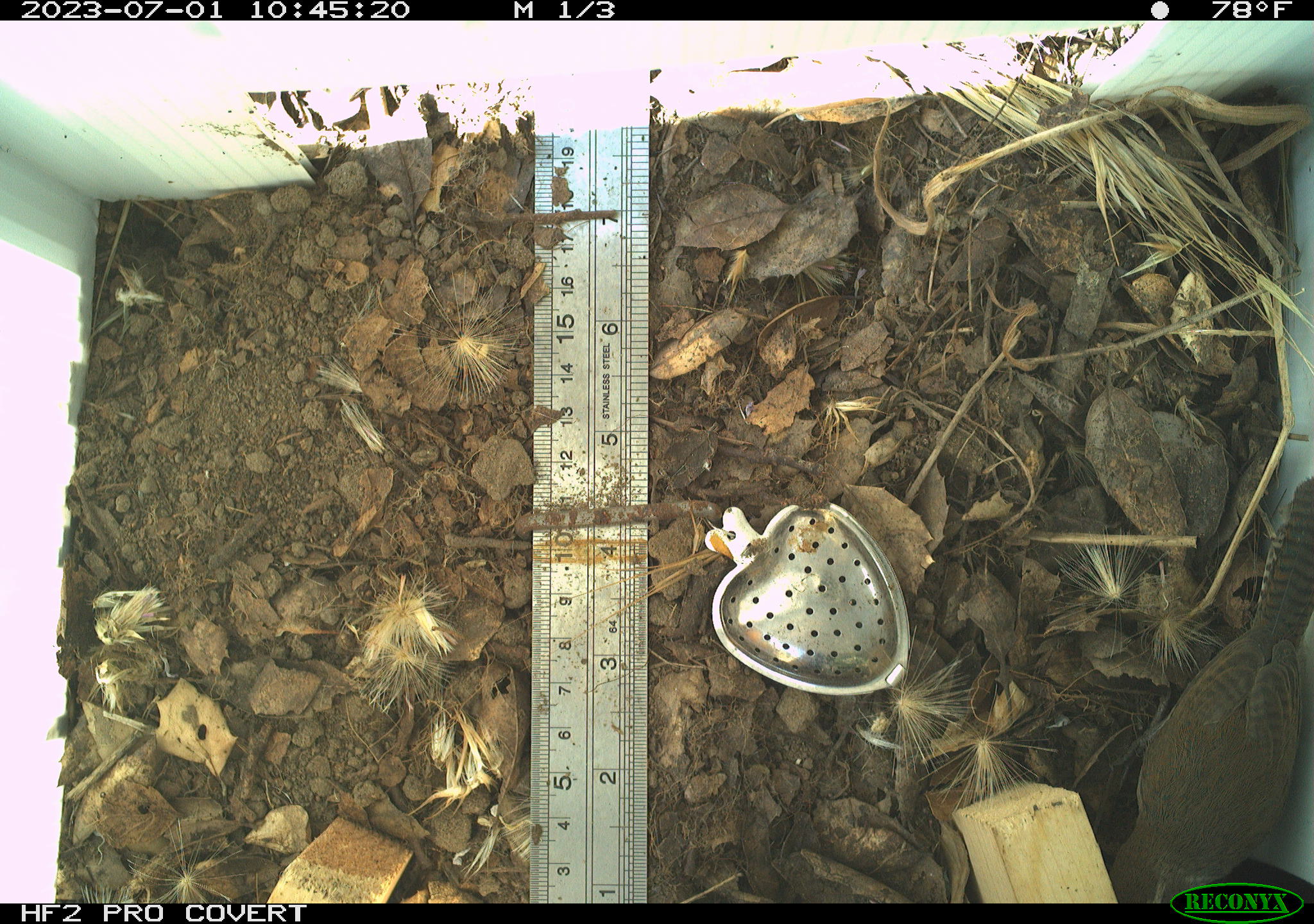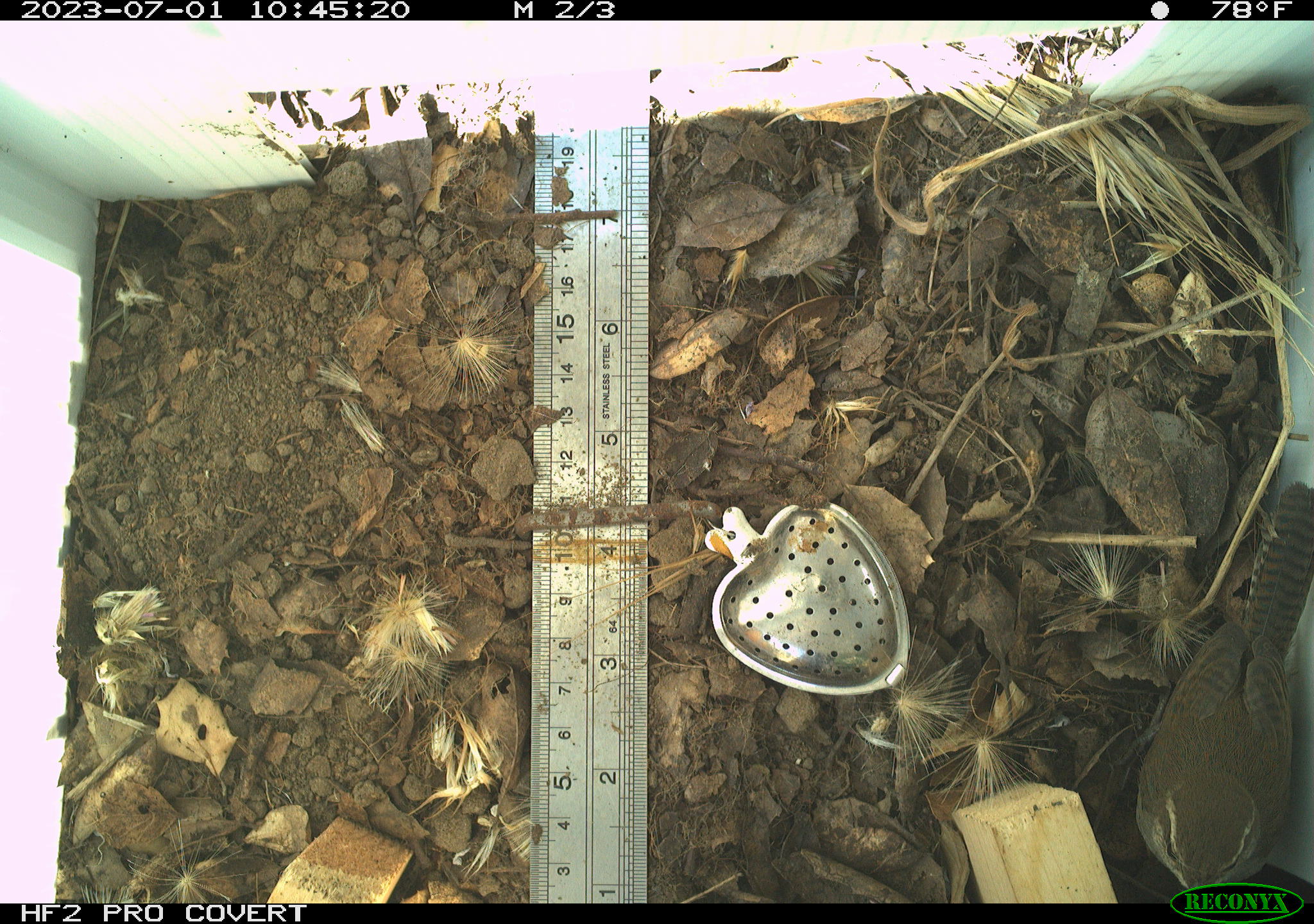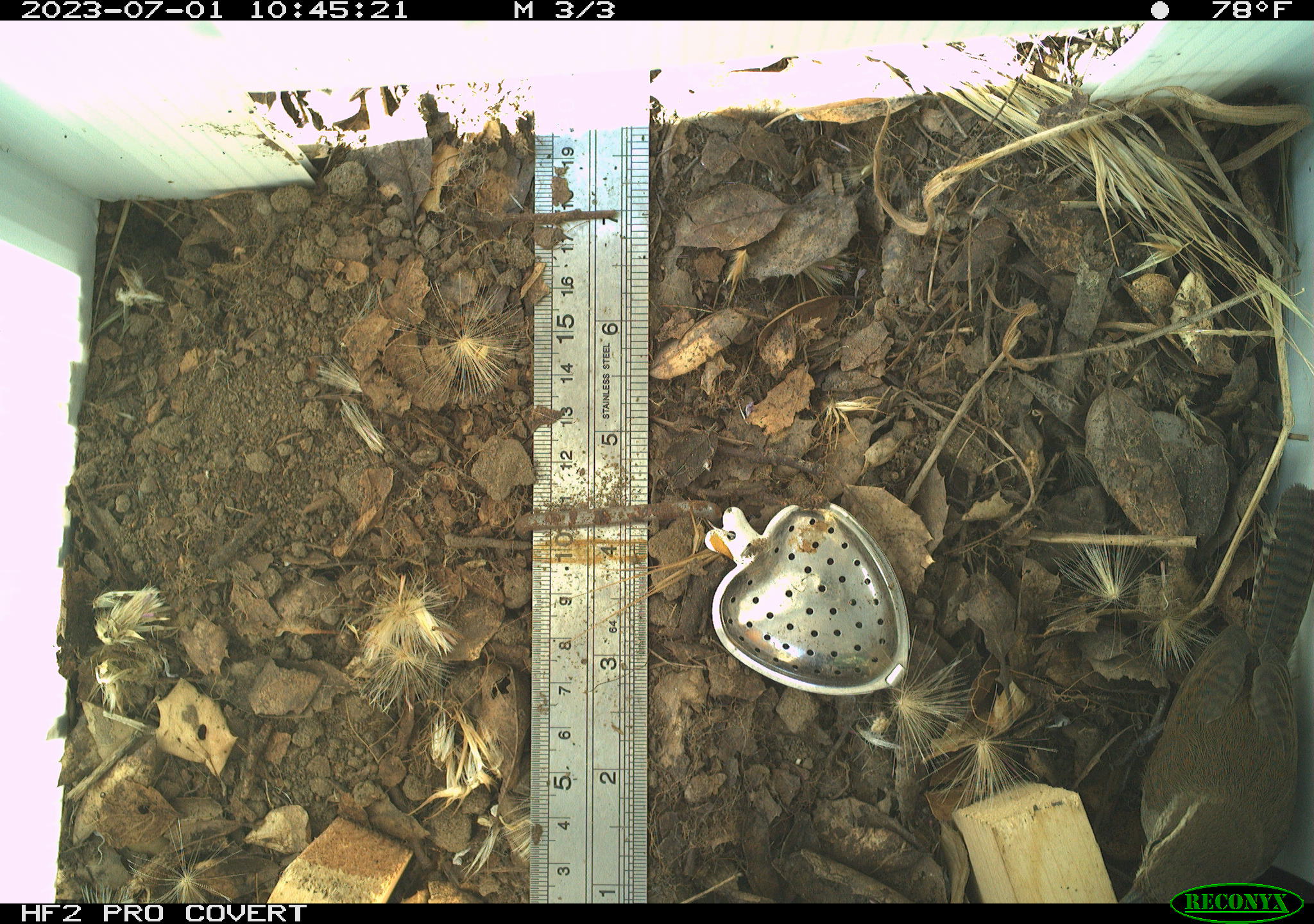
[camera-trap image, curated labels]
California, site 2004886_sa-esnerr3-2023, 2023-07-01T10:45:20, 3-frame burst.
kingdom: Animalia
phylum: Chordata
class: Aves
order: Passeriformes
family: Troglodytidae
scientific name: Troglodytidae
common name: wren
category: troglodytidae family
Troglodytidae family (wren) (Troglodytidae).